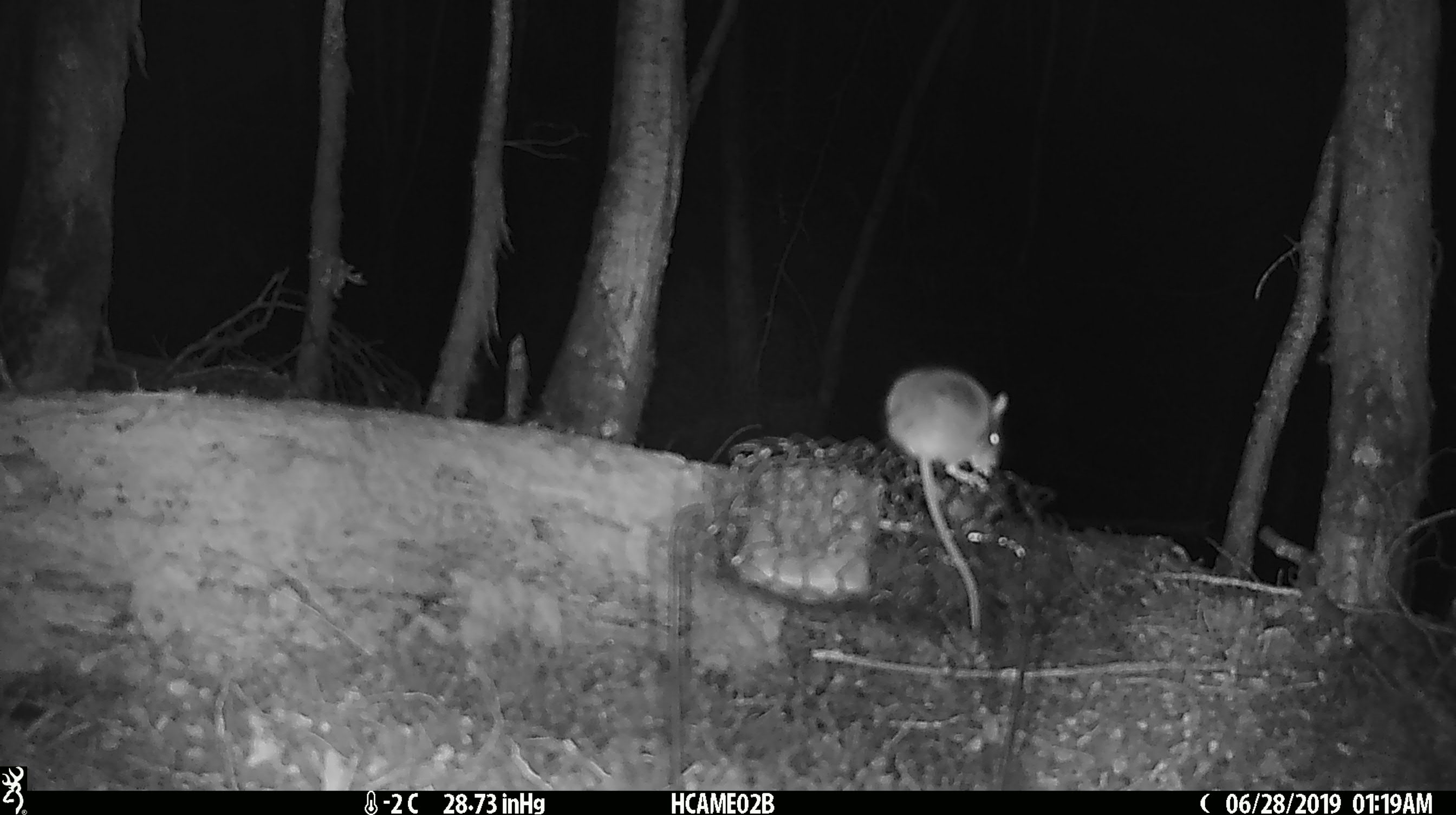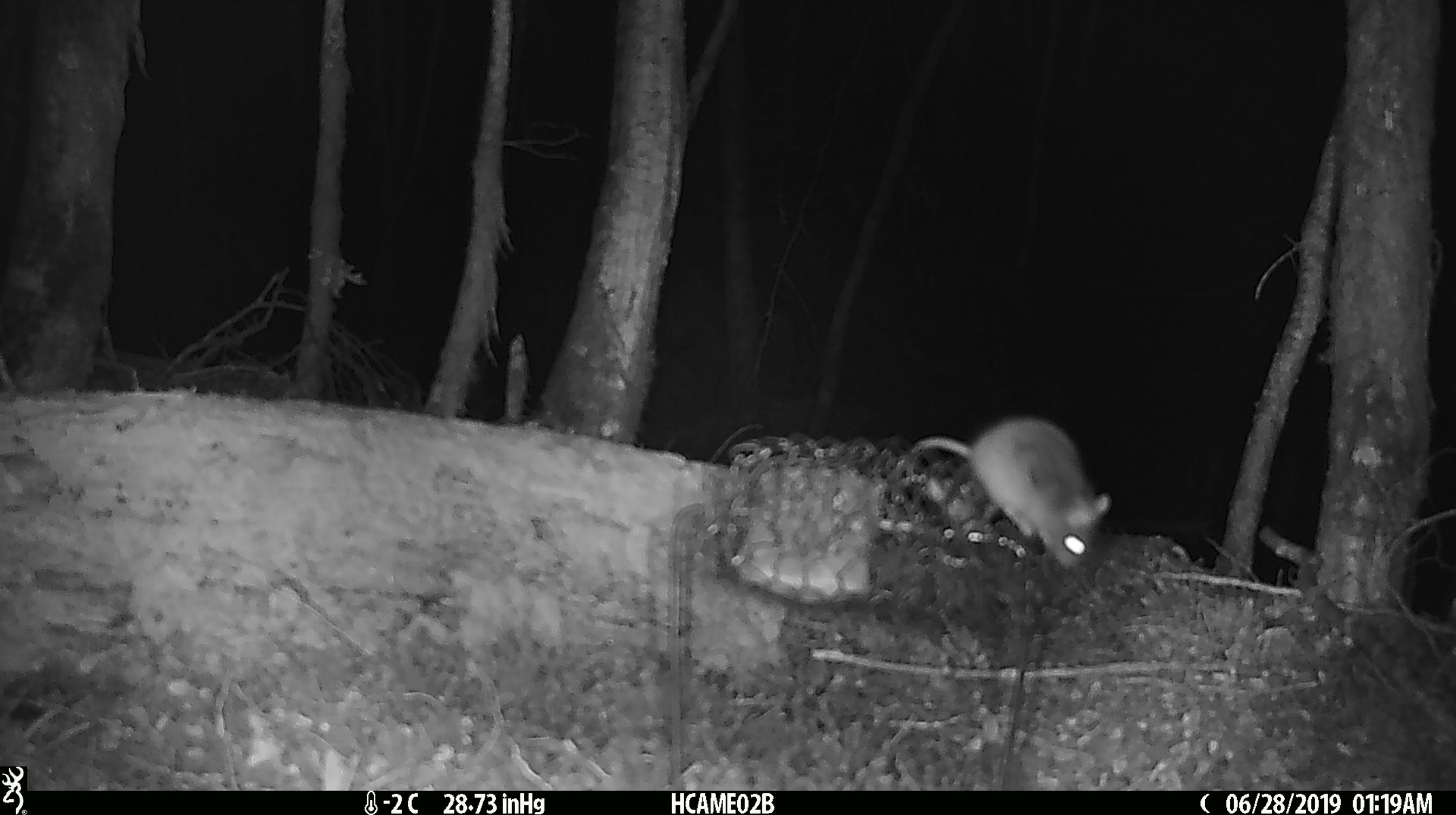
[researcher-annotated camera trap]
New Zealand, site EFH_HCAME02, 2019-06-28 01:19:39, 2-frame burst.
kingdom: Animalia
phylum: Chordata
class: Mammalia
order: Rodentia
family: Muridae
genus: Mus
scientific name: Mus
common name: mouse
Mouse (Mus).